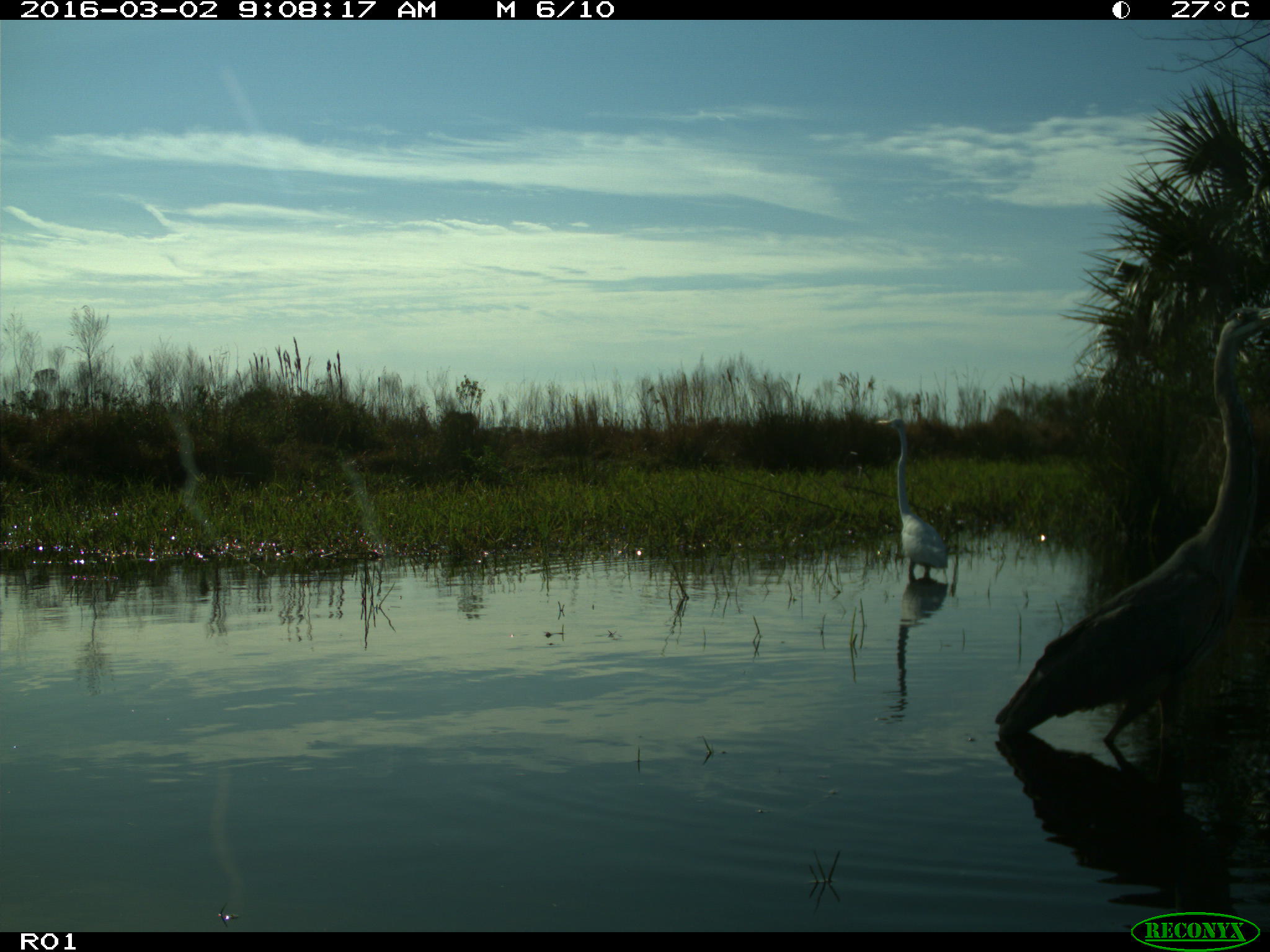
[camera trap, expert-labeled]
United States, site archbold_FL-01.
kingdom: Animalia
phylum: Chordata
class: Aves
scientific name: Aves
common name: birds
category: unidentified bird